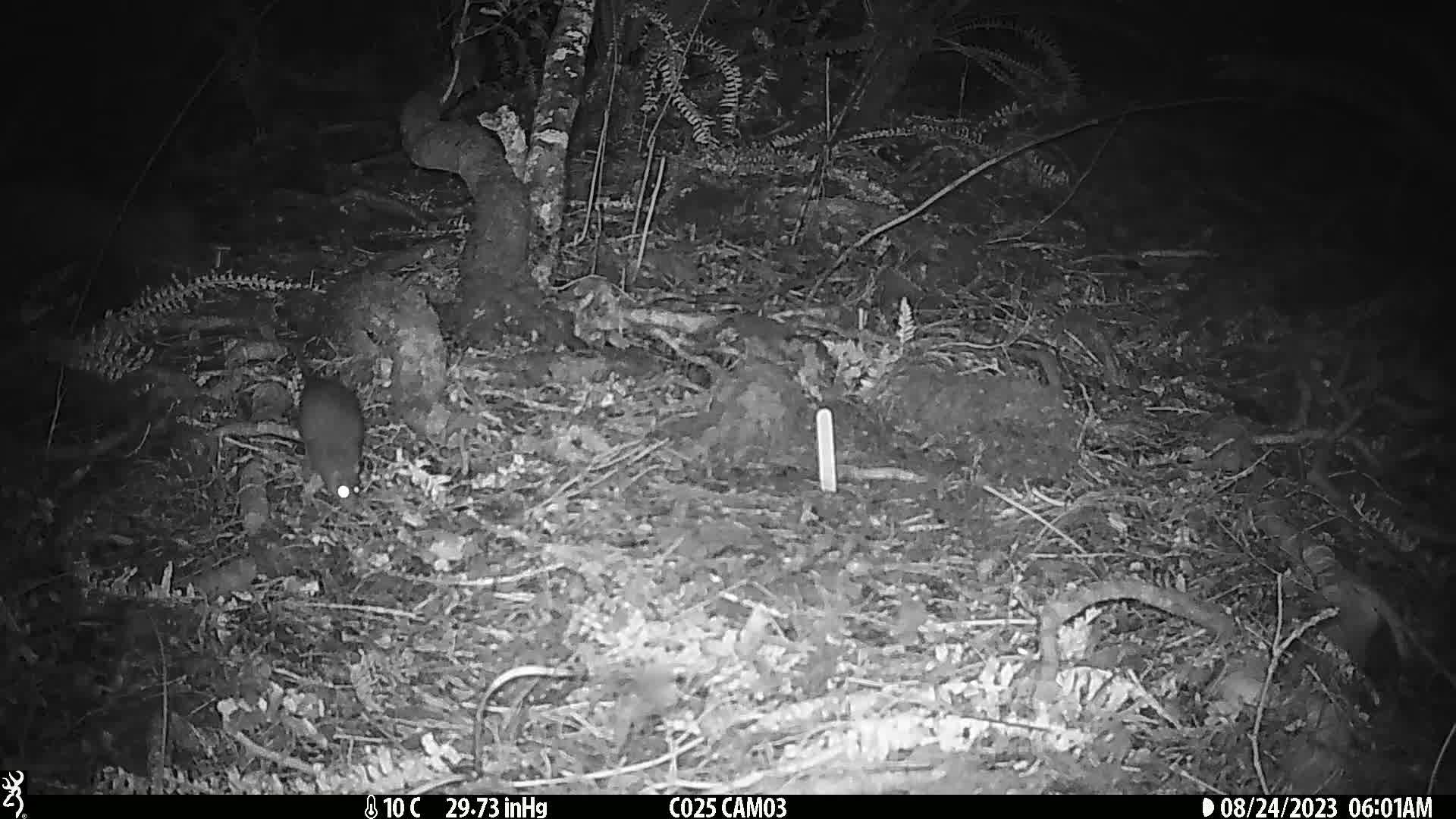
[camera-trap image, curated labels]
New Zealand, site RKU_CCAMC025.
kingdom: Animalia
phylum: Chordata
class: Mammalia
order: Rodentia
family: Muridae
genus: Rattus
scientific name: Rattus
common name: rat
Rat (Rattus).